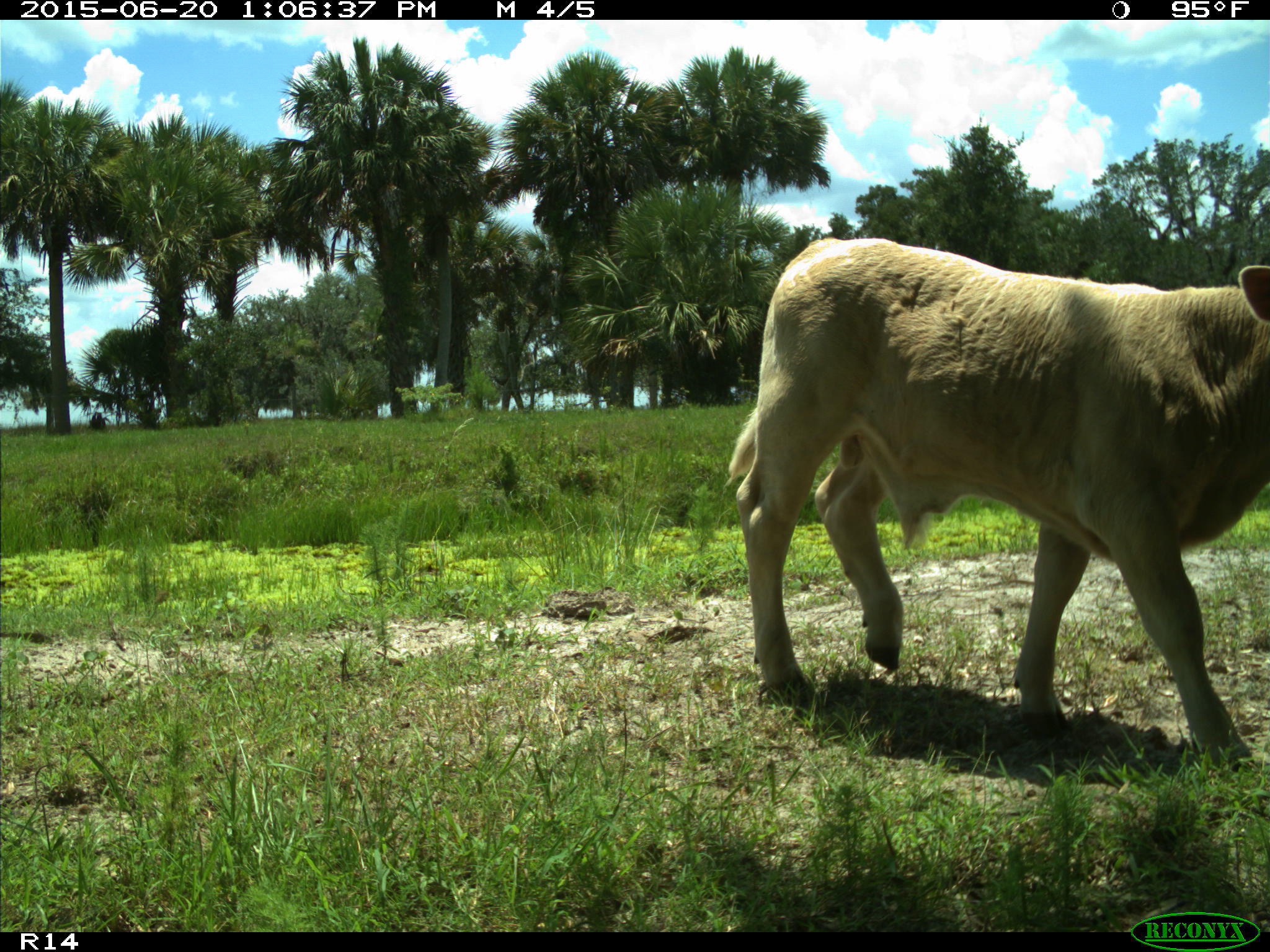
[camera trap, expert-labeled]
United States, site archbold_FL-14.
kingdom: Animalia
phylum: Chordata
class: Mammalia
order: Artiodactyla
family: Bovidae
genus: Bos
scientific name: Bos taurus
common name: domestic cow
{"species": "Bos taurus (domestic cow)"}